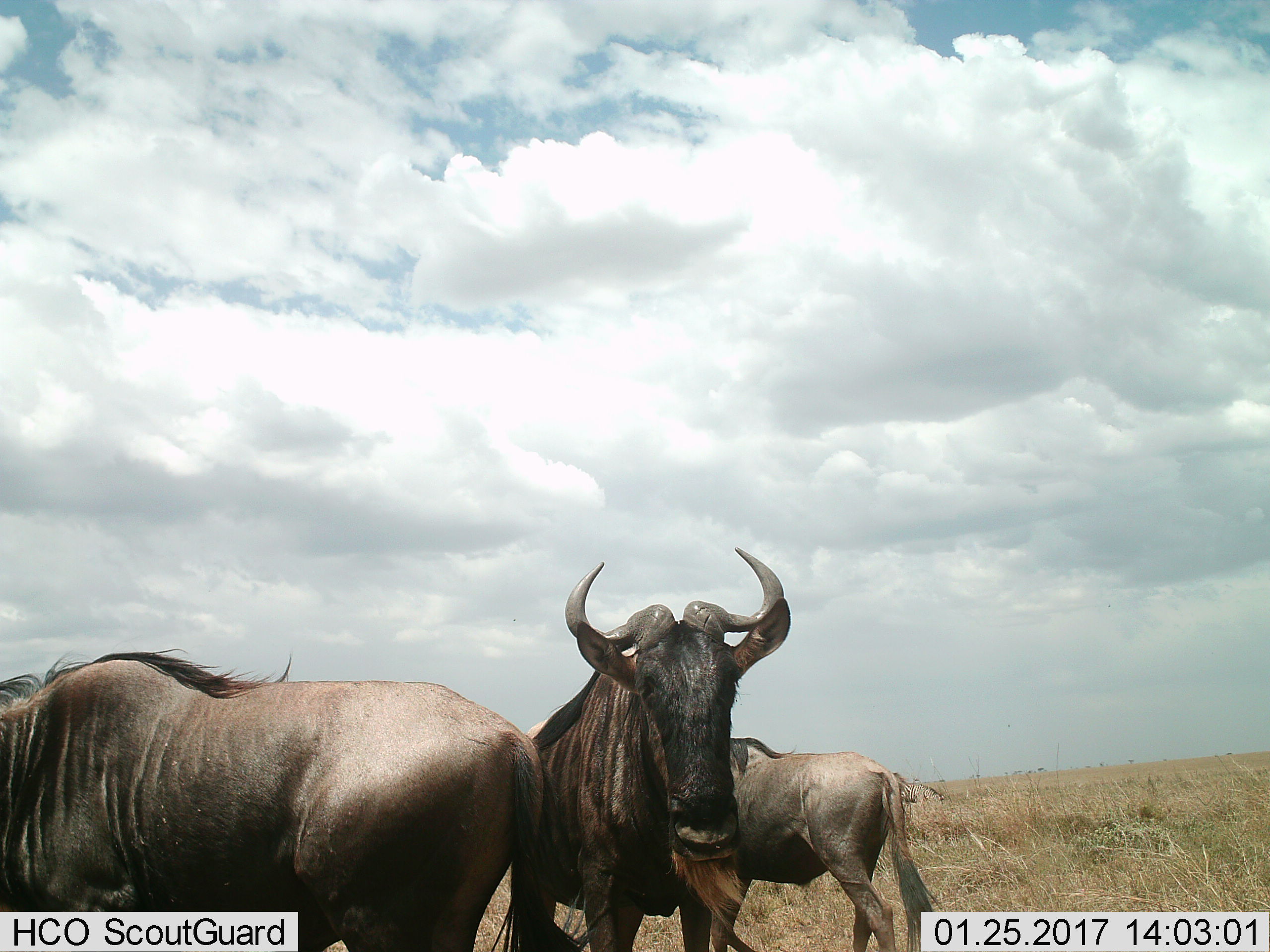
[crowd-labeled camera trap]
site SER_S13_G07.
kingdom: Animalia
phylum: Chordata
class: Mammalia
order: Artiodactyla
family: Bovidae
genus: Connochaetes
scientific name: Connochaetes taurinus taurinus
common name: blue wildebeest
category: wildebeestblue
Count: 3.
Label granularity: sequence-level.